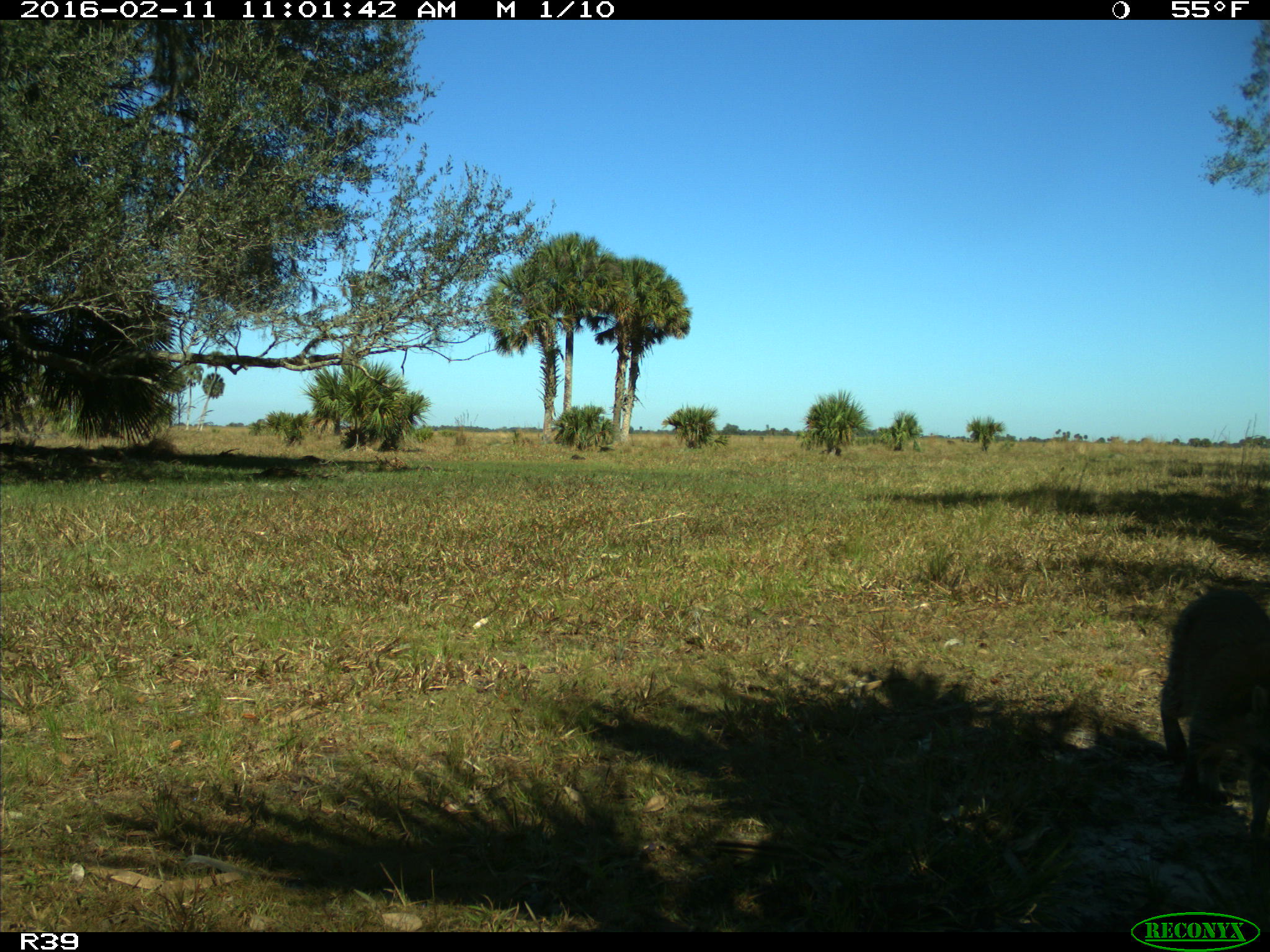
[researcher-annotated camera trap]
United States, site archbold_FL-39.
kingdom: Animalia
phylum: Chordata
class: Mammalia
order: Carnivora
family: Procyonidae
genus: Procyon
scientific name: Procyon lotor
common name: common raccoon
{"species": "Procyon lotor (common raccoon)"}